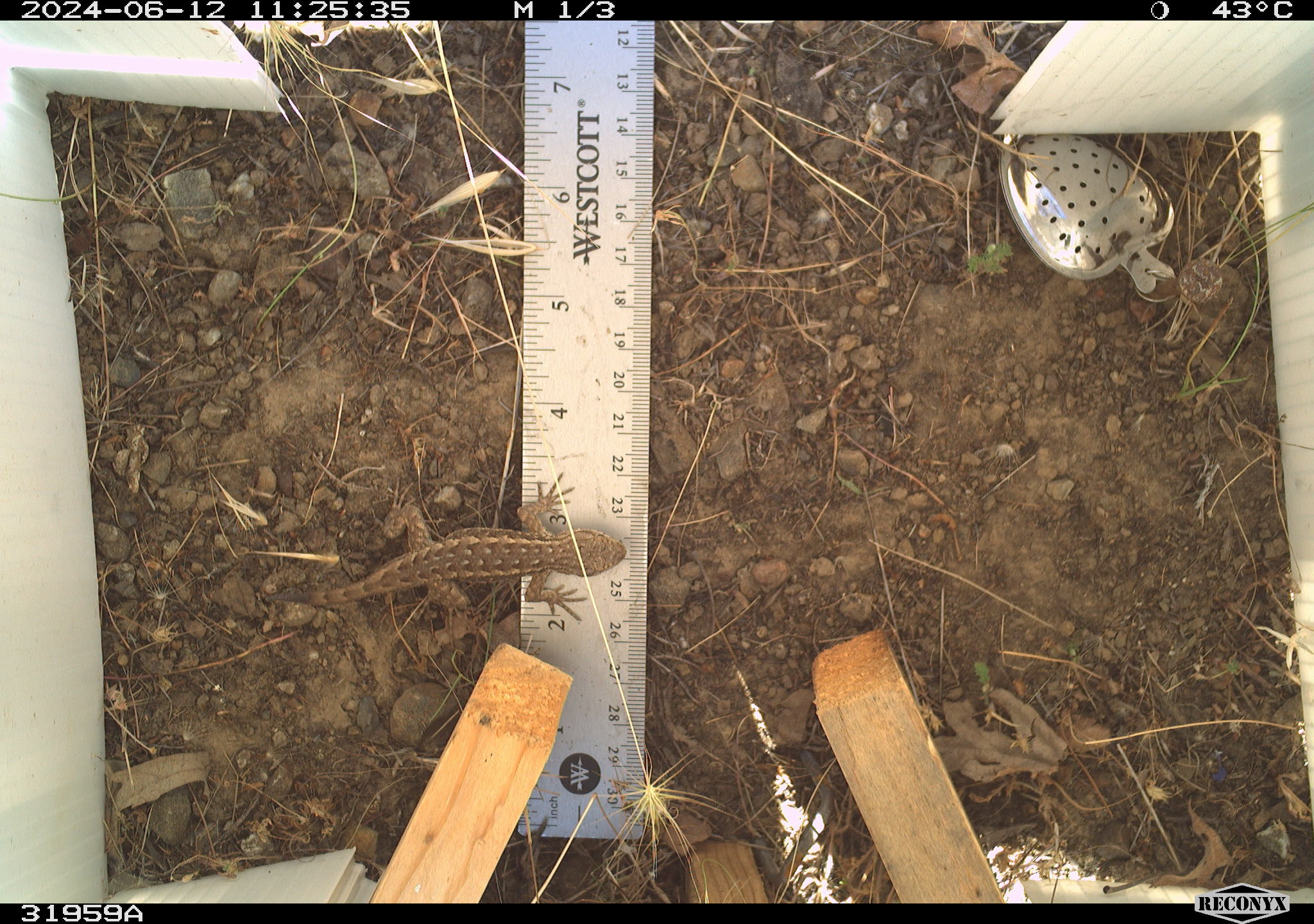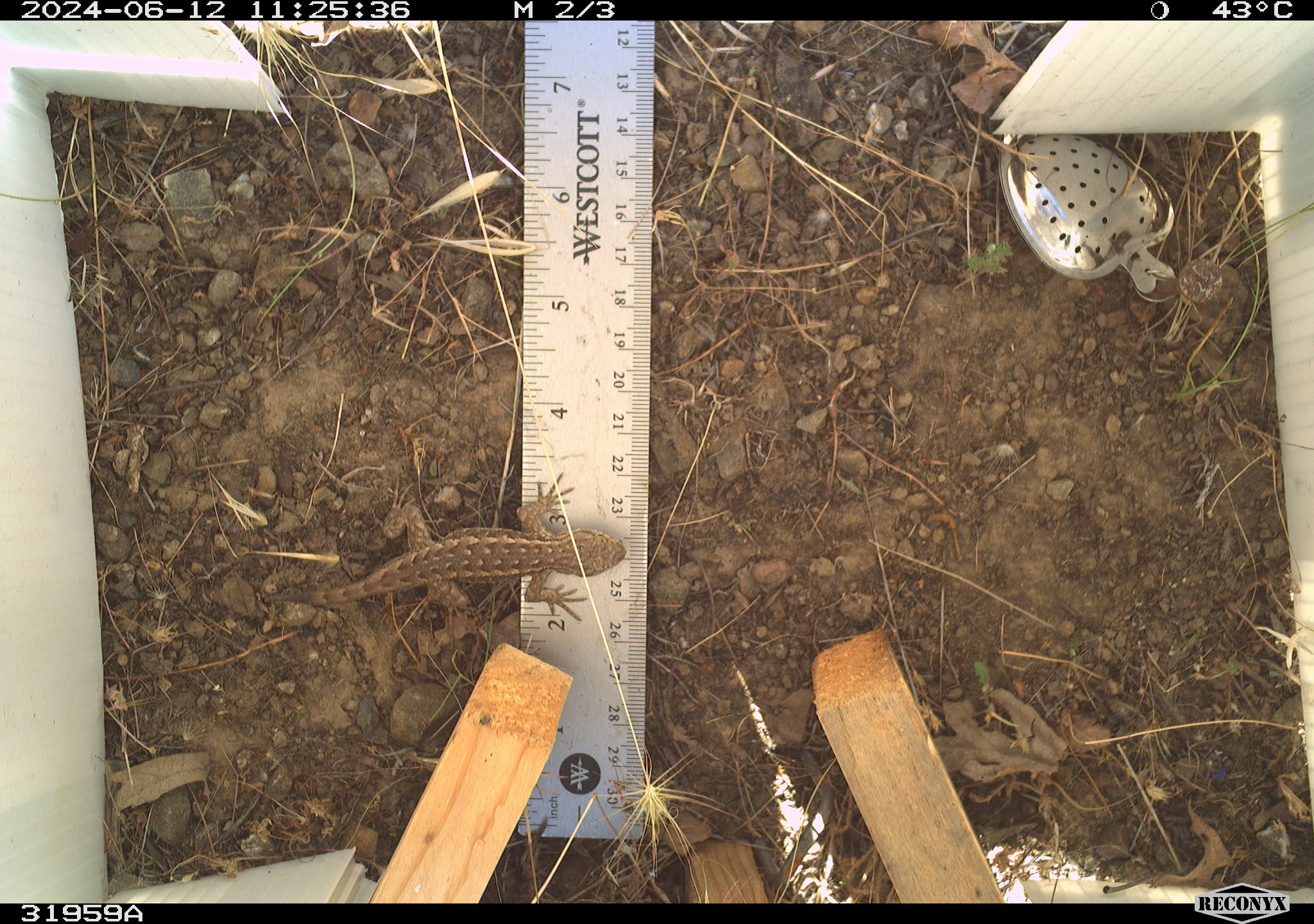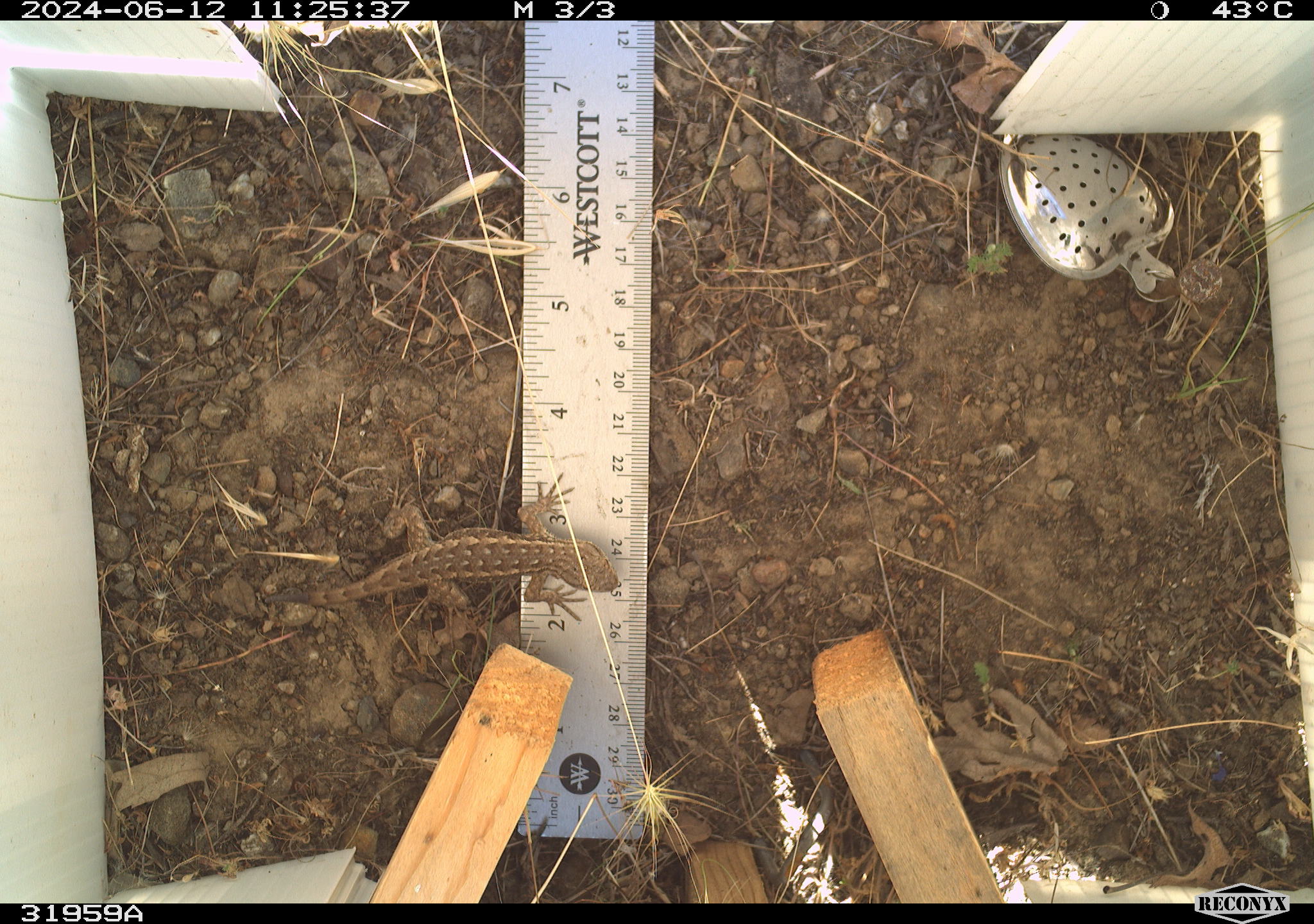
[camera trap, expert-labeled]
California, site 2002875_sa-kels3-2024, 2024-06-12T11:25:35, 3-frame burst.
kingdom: Animalia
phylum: Chordata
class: Reptilia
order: Squamata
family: Phrynosomatidae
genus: Sceloporus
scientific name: Sceloporus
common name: spiny lizards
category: sceloporus species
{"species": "sceloporus species (spiny lizards) (Sceloporus)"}